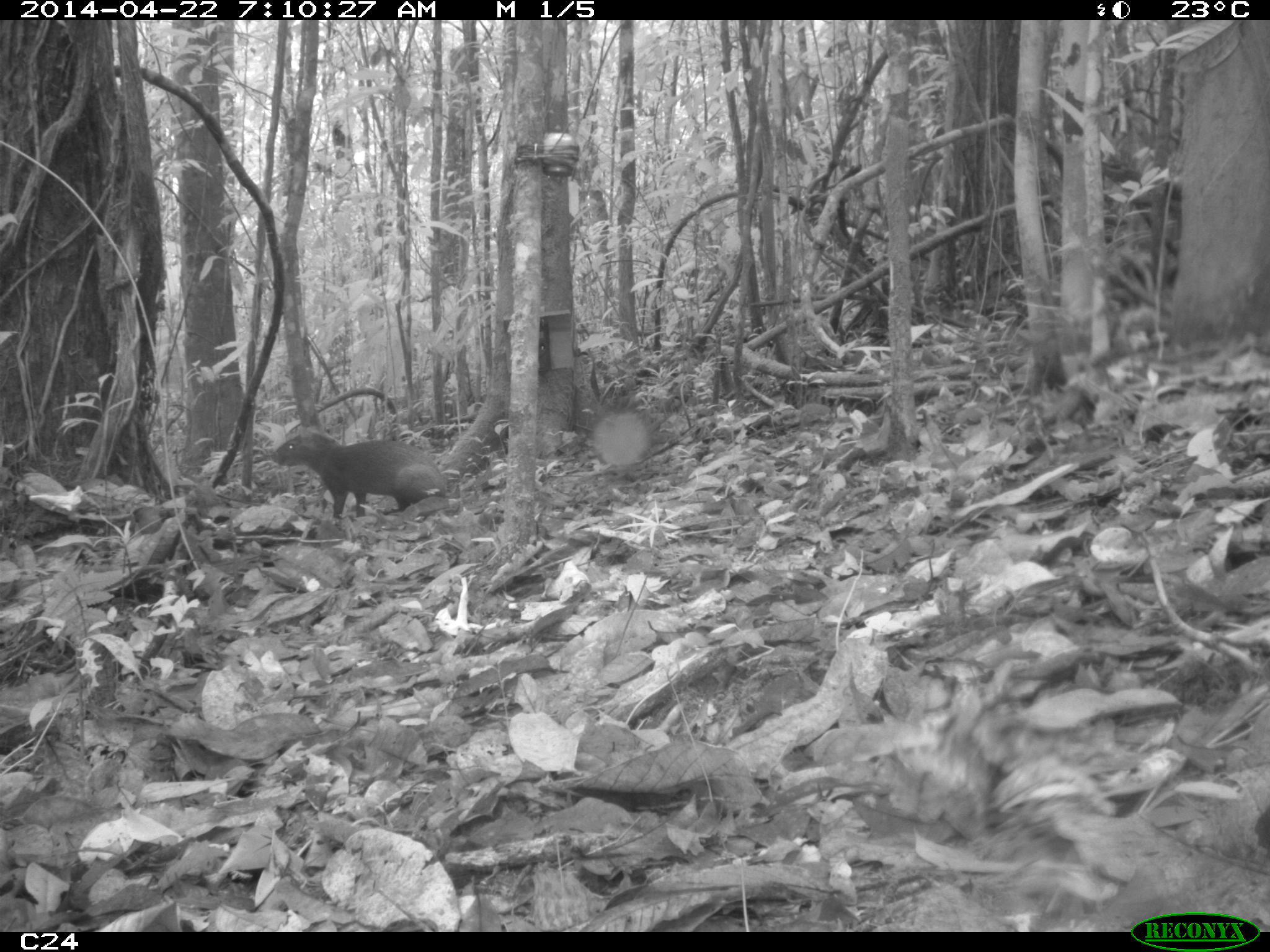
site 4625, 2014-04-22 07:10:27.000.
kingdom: Animalia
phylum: Chordata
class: Mammalia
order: Rodentia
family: Dasyproctidae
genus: Dasyprocta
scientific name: Dasyprocta leporina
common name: red-rumped agouti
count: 1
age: adult